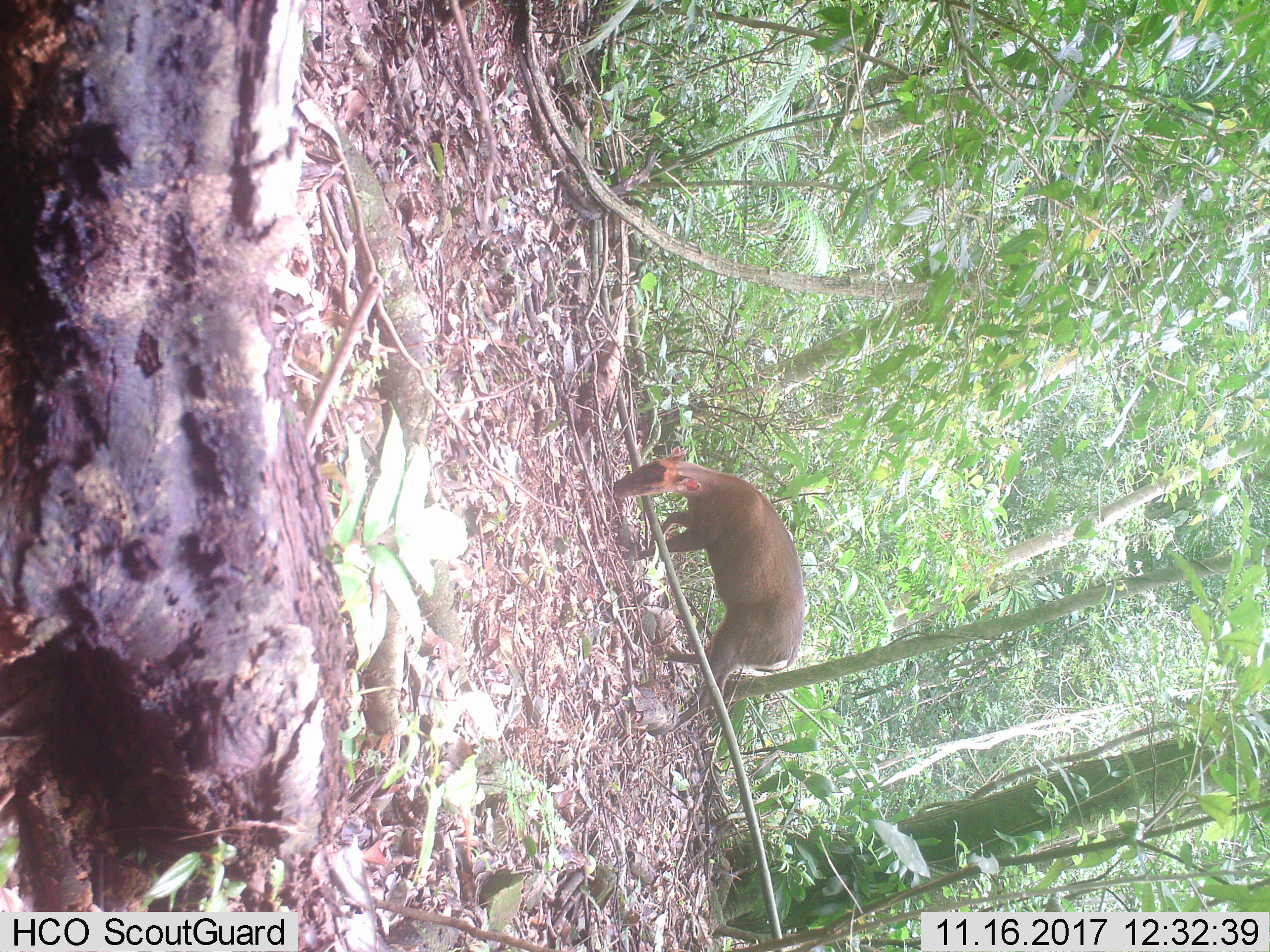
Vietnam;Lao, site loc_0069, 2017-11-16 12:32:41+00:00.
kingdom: Animalia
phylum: Chordata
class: Mammalia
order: Artiodactyla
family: Cervidae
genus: Muntiacus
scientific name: Muntiacus rooseveltorum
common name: roosevelt's muntjac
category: roosevelts muntjac group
Roosevelts muntjac group (roosevelt's muntjac) (Muntiacus rooseveltorum). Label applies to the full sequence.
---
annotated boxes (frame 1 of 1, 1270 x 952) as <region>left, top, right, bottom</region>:
roosevelts muntjac group: <region>611, 442, 805, 733</region>